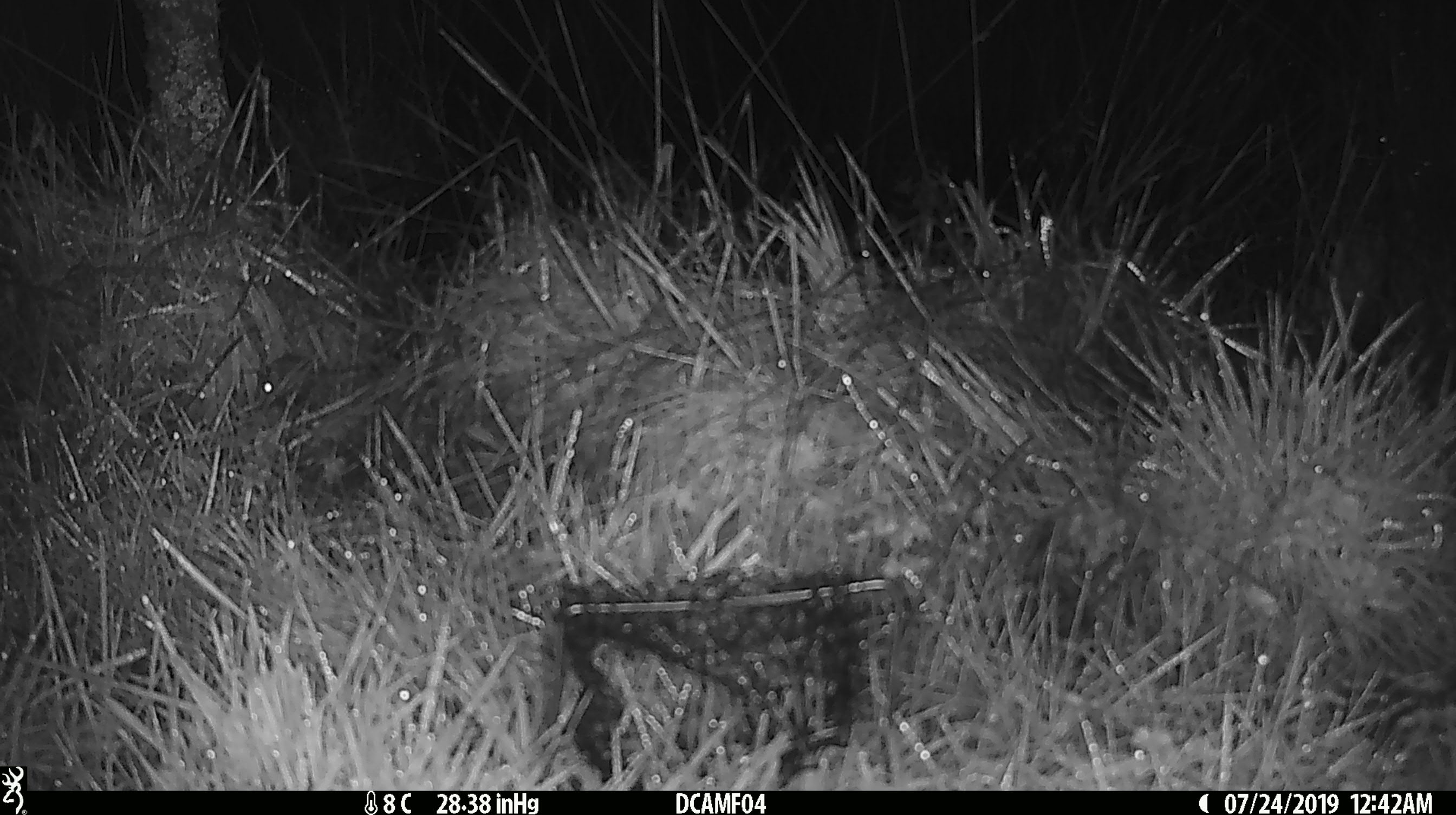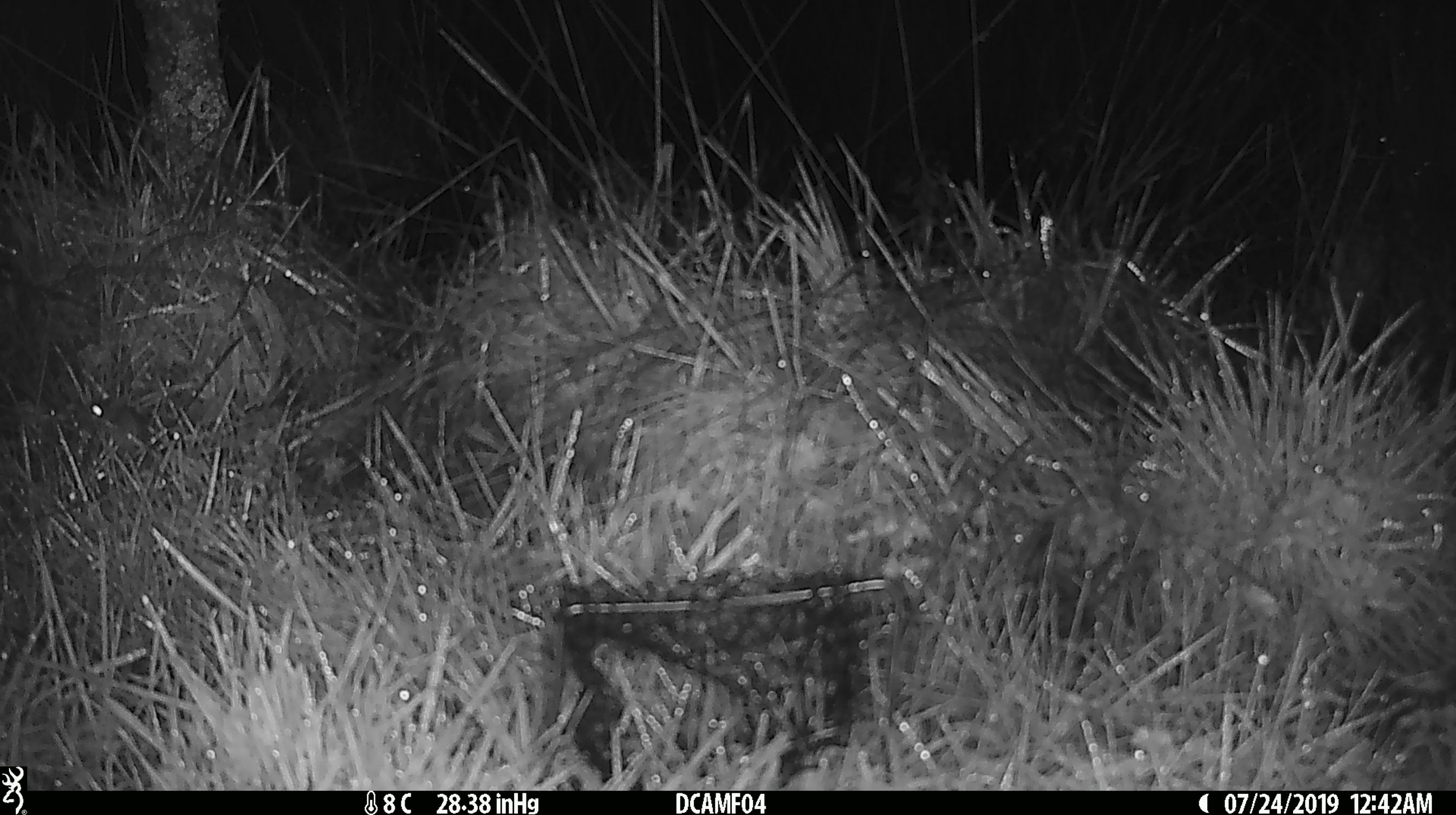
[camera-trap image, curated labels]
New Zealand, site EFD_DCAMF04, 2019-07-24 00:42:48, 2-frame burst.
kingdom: Animalia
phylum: Chordata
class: Mammalia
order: Rodentia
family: Muridae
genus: Mus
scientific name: Mus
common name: mouse